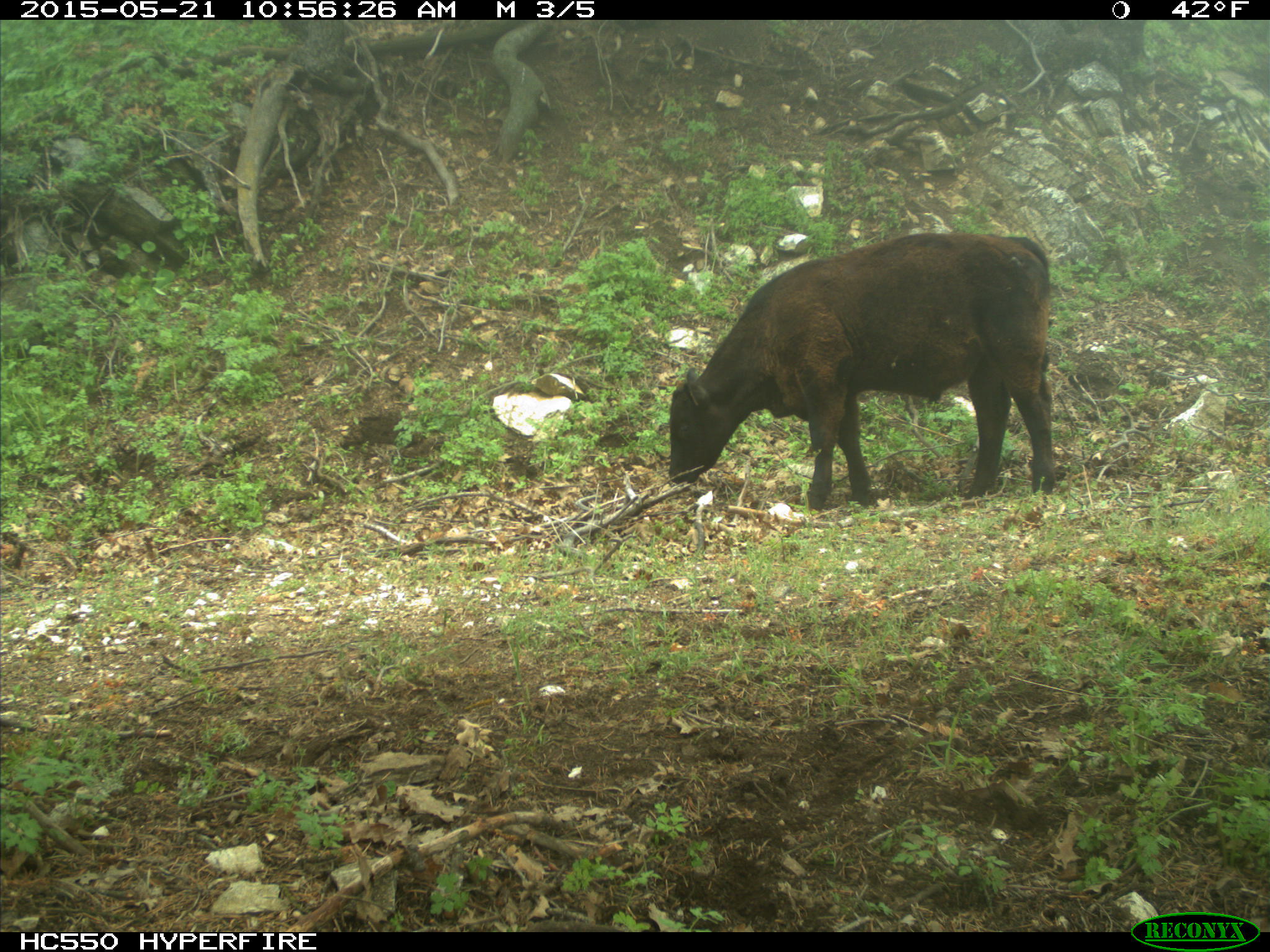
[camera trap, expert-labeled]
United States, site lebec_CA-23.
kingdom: Animalia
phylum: Chordata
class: Mammalia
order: Artiodactyla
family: Bovidae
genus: Bos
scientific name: Bos taurus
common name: domestic cow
Bos taurus (domestic cow).